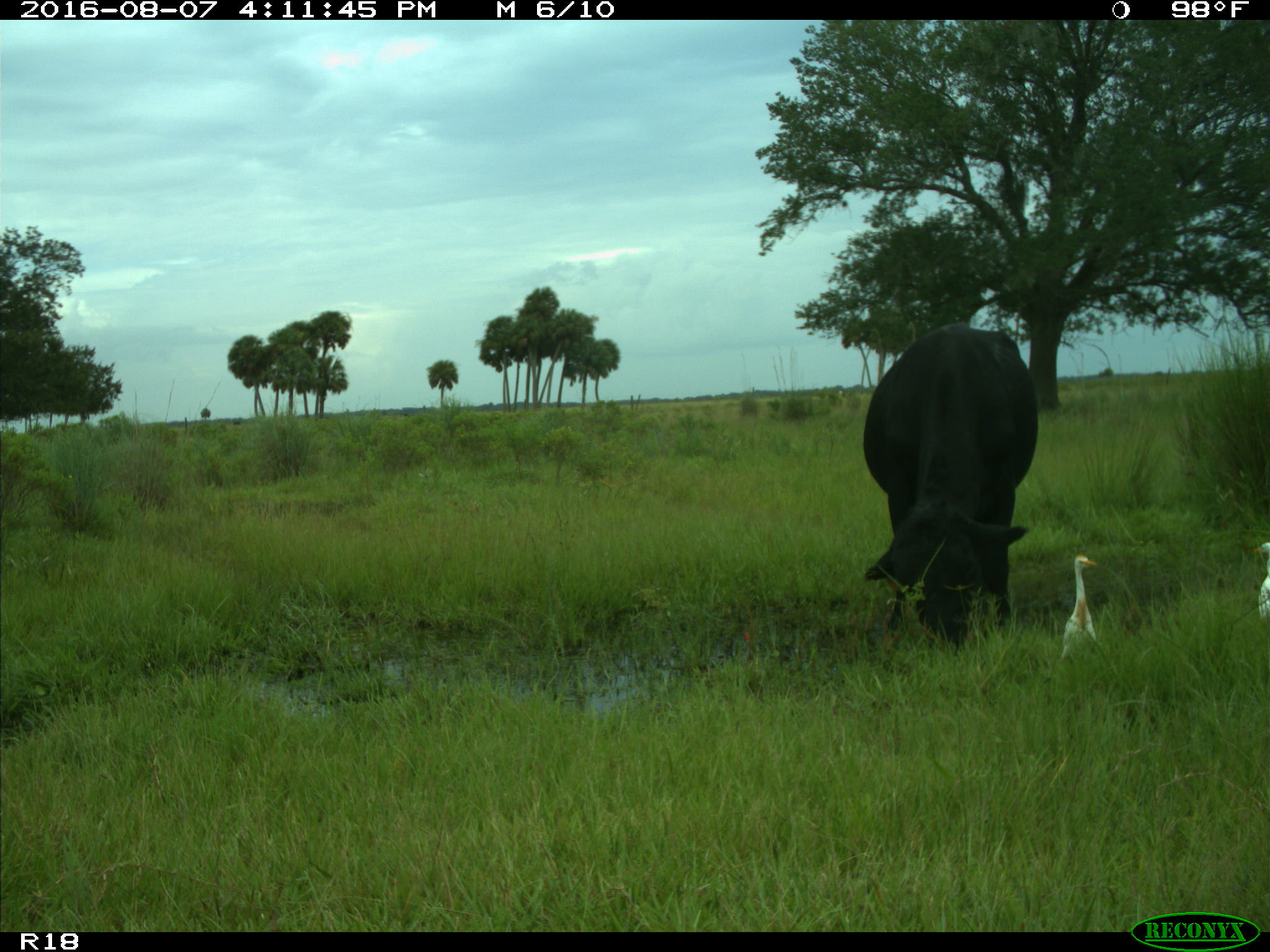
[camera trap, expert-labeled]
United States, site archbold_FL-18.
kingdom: Animalia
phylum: Chordata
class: Mammalia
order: Artiodactyla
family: Bovidae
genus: Bos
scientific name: Bos taurus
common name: domestic cow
Bos taurus (domestic cow).